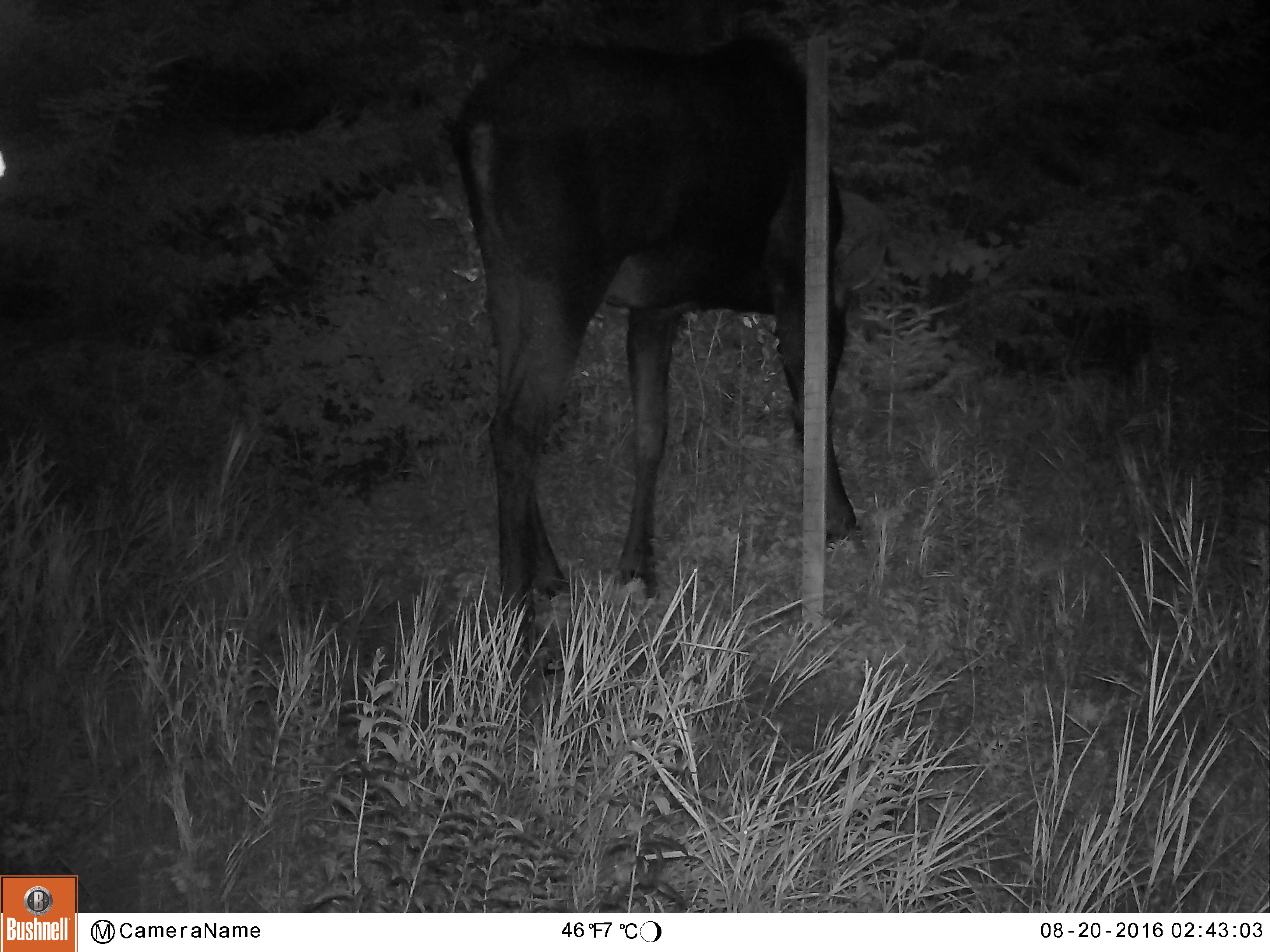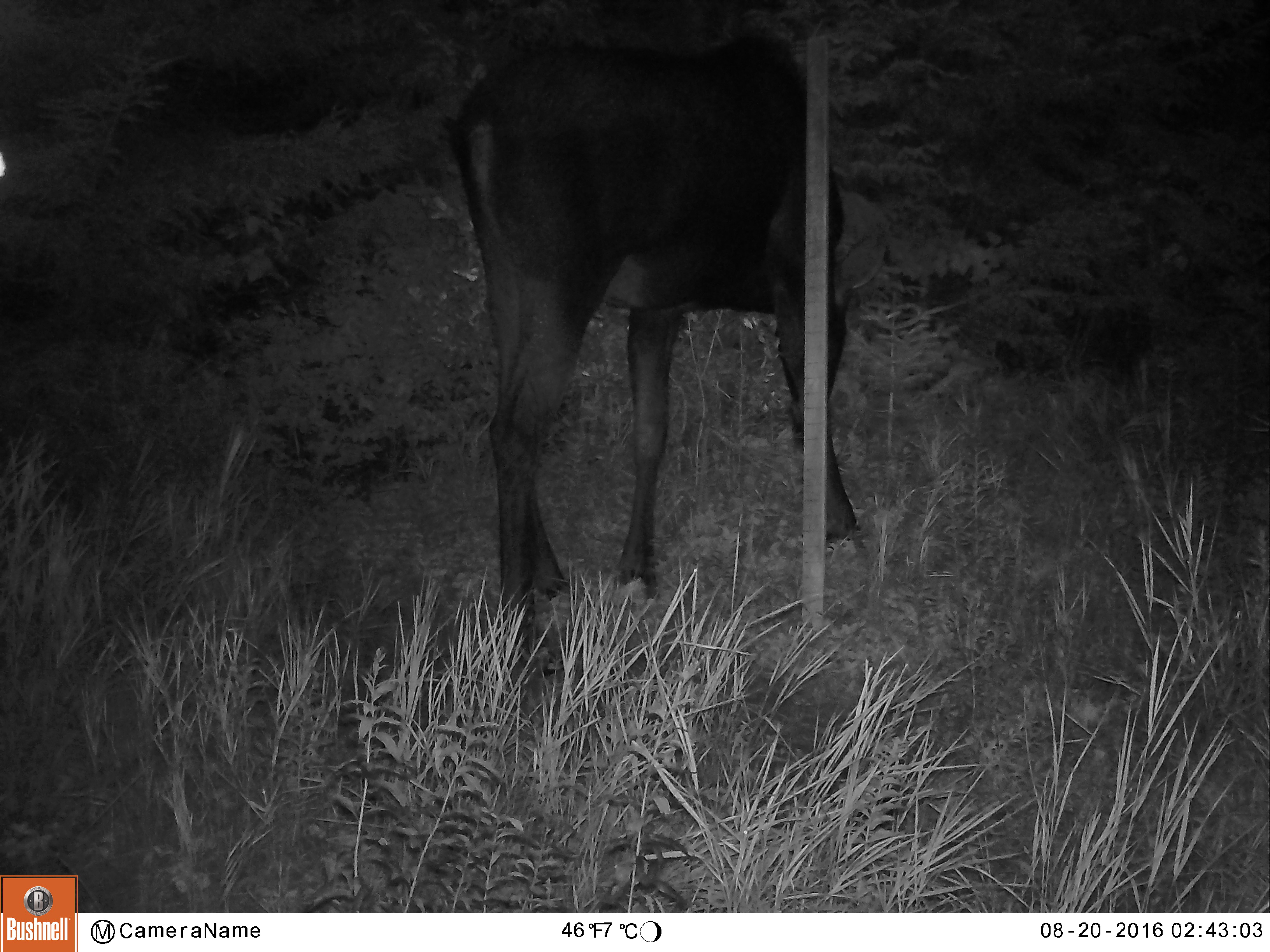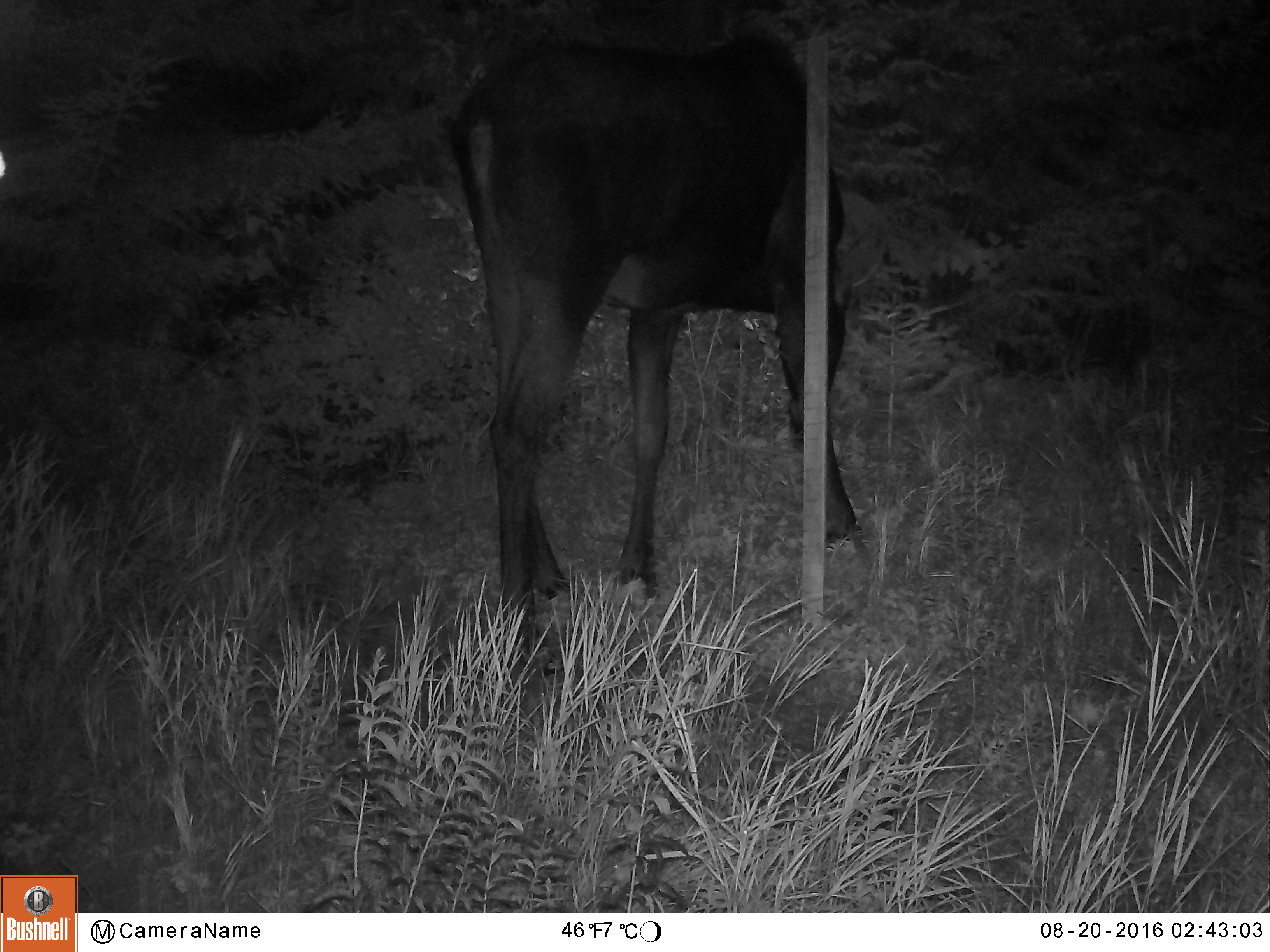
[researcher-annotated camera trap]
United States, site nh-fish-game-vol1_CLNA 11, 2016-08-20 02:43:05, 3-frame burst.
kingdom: Animalia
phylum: Chordata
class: Mammalia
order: Artiodactyla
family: Cervidae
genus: Alces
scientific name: Alces alces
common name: moose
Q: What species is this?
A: Moose (Alces alces).